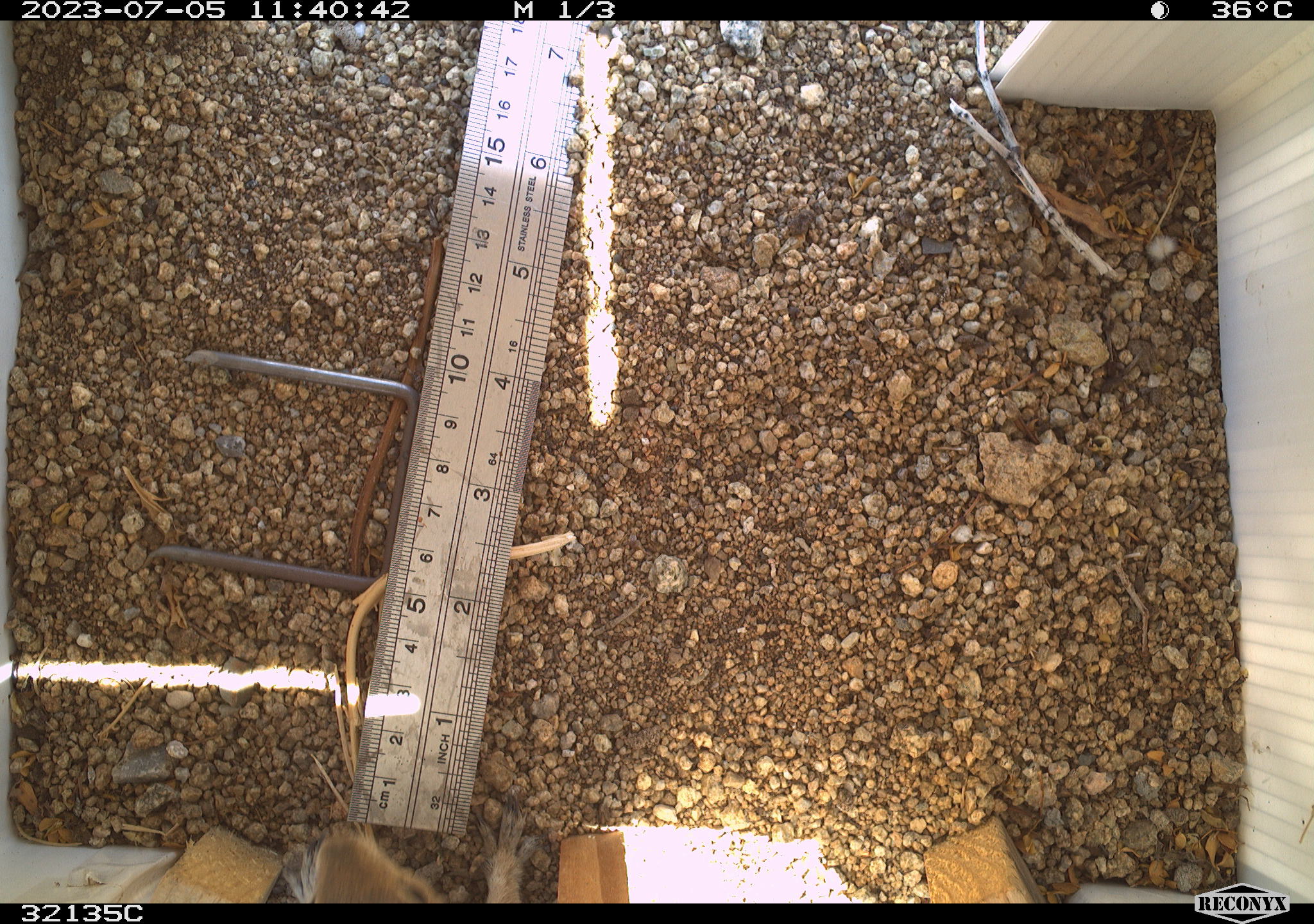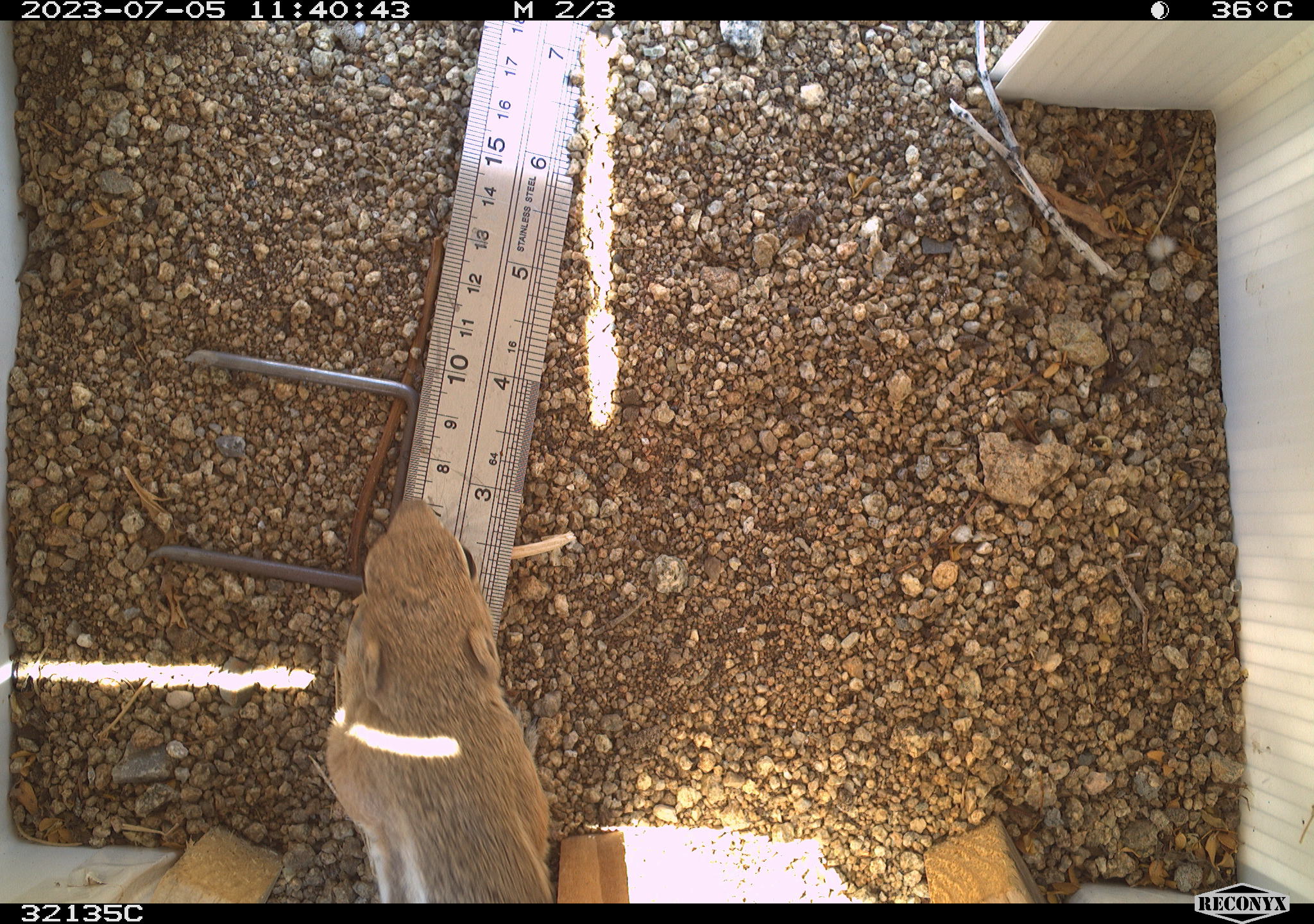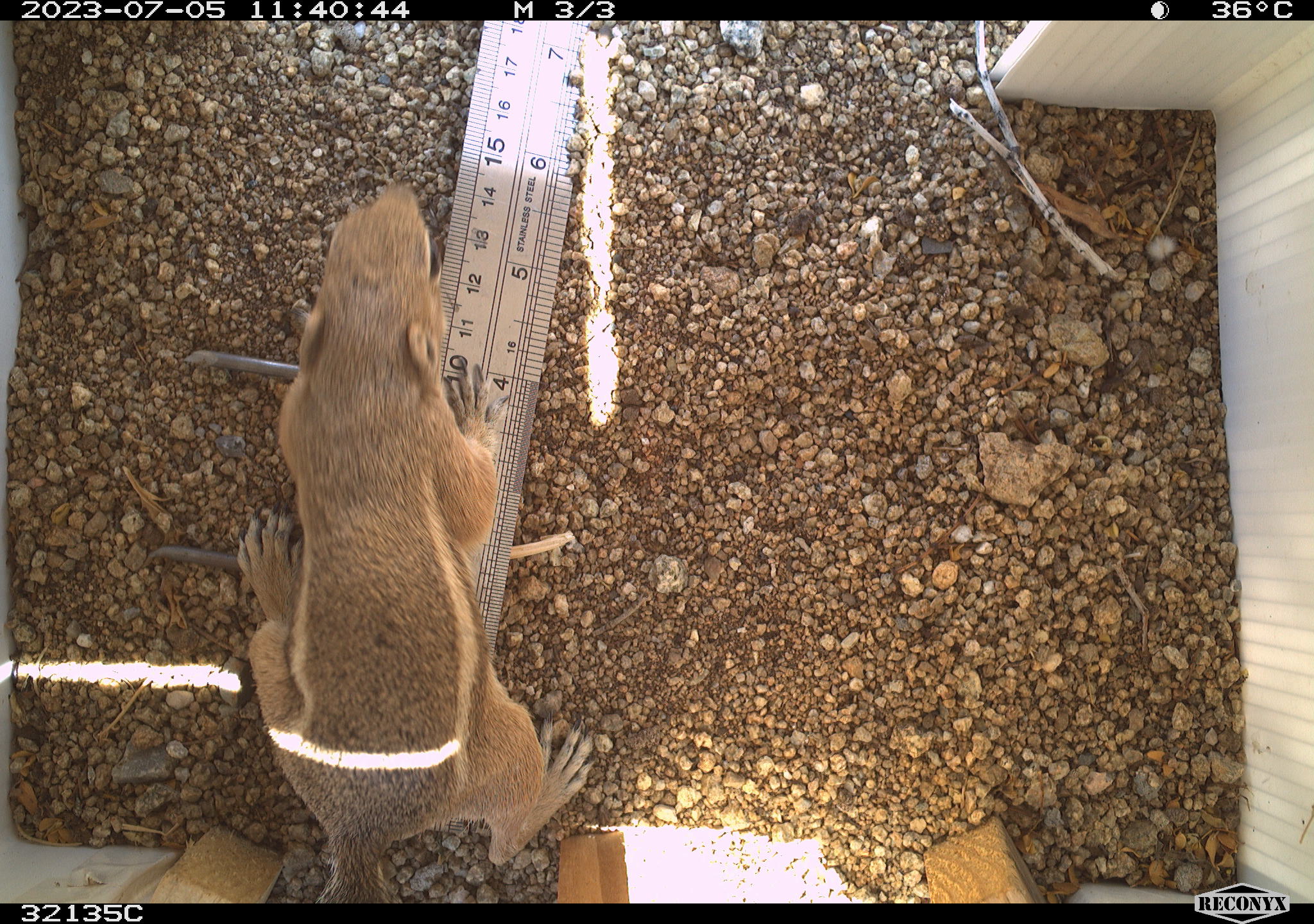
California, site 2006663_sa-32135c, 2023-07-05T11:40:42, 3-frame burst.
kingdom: Animalia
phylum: Chordata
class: Mammalia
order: Rodentia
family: Sciuridae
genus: Ammospermophilus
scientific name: Ammospermophilus leucurus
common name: white-tailed antelope squirrel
White-tailed antelope squirrel (Ammospermophilus leucurus).